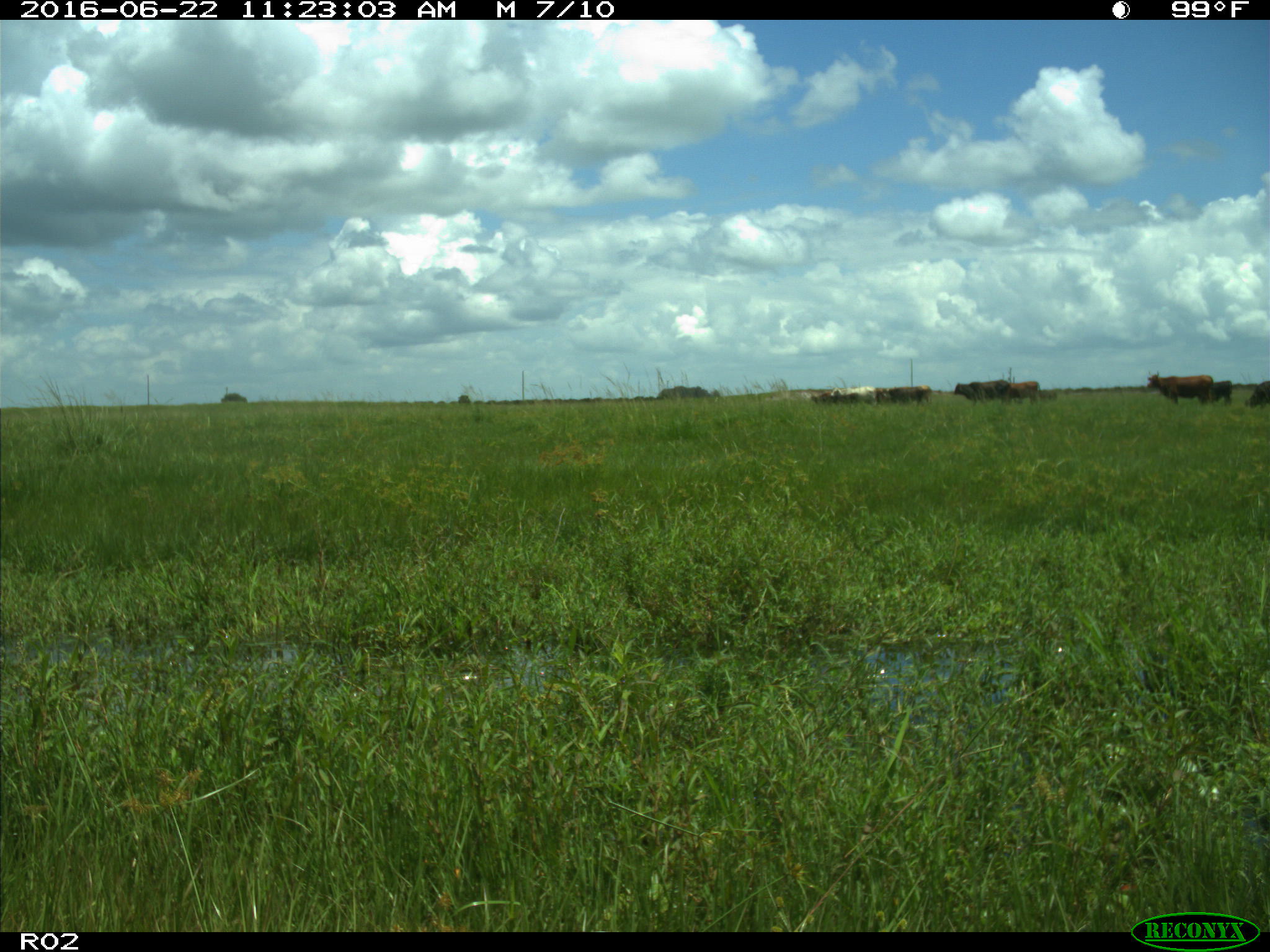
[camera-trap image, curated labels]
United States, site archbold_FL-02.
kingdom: Animalia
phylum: Chordata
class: Mammalia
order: Artiodactyla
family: Bovidae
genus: Bos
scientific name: Bos taurus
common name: domestic cow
Bos taurus (domestic cow).